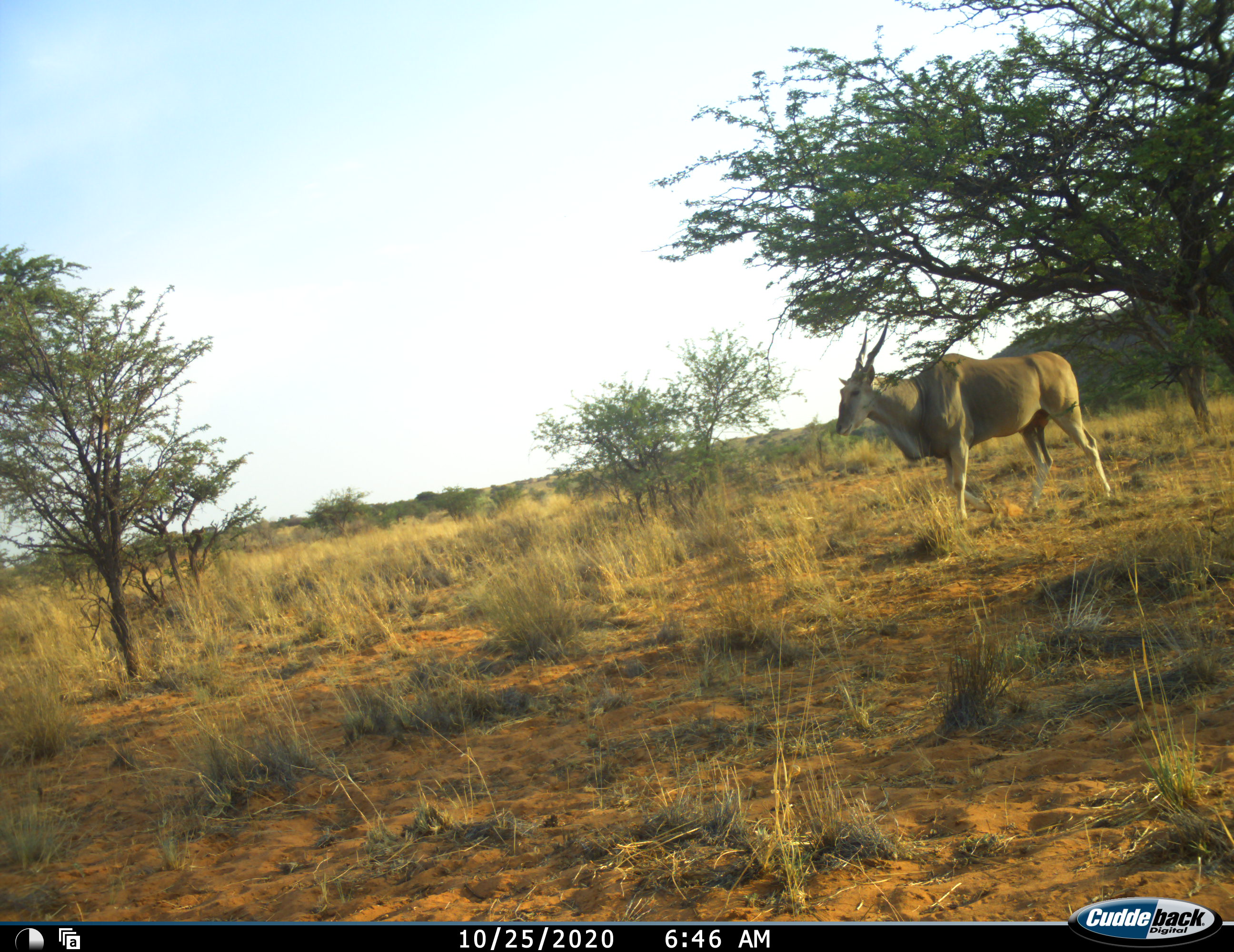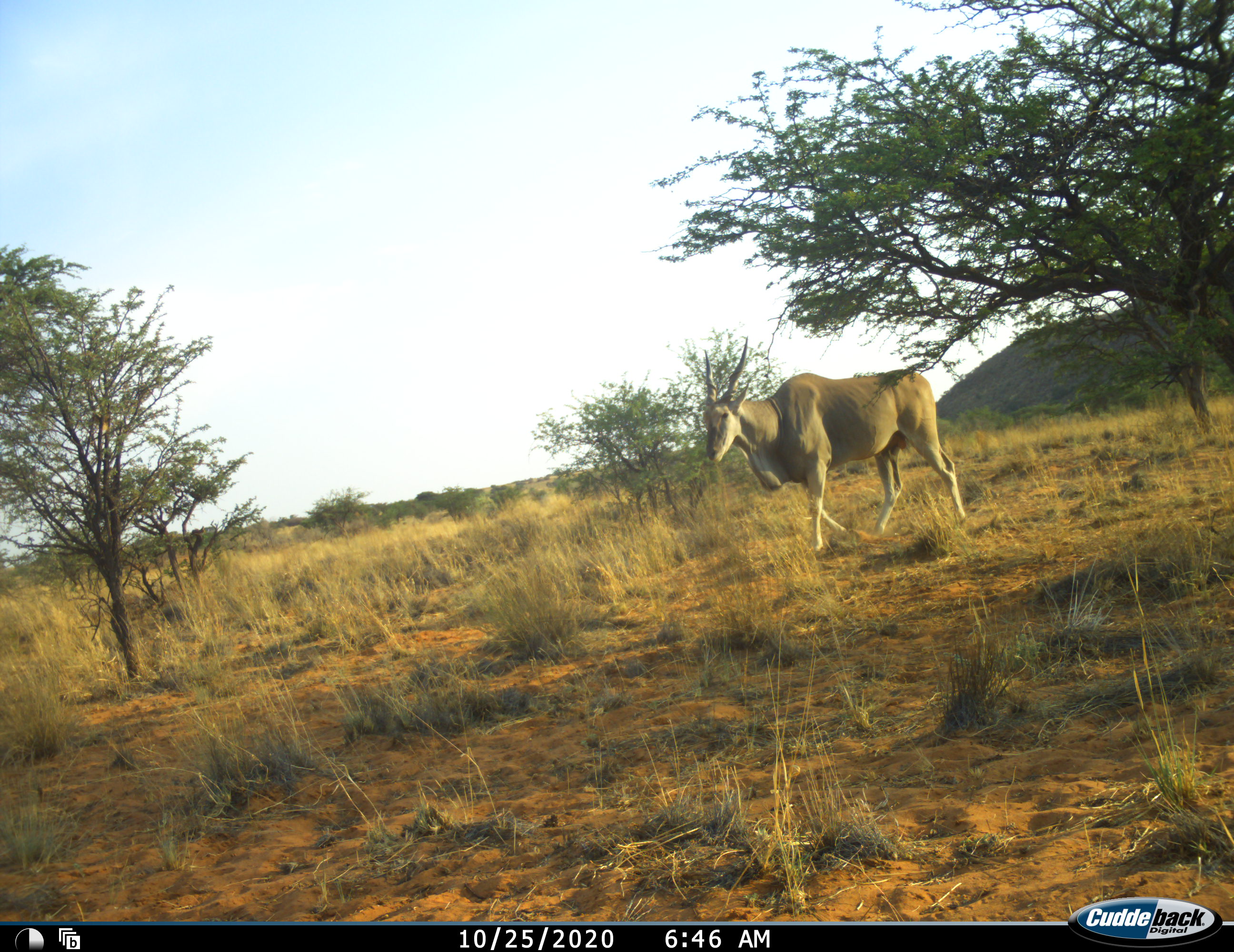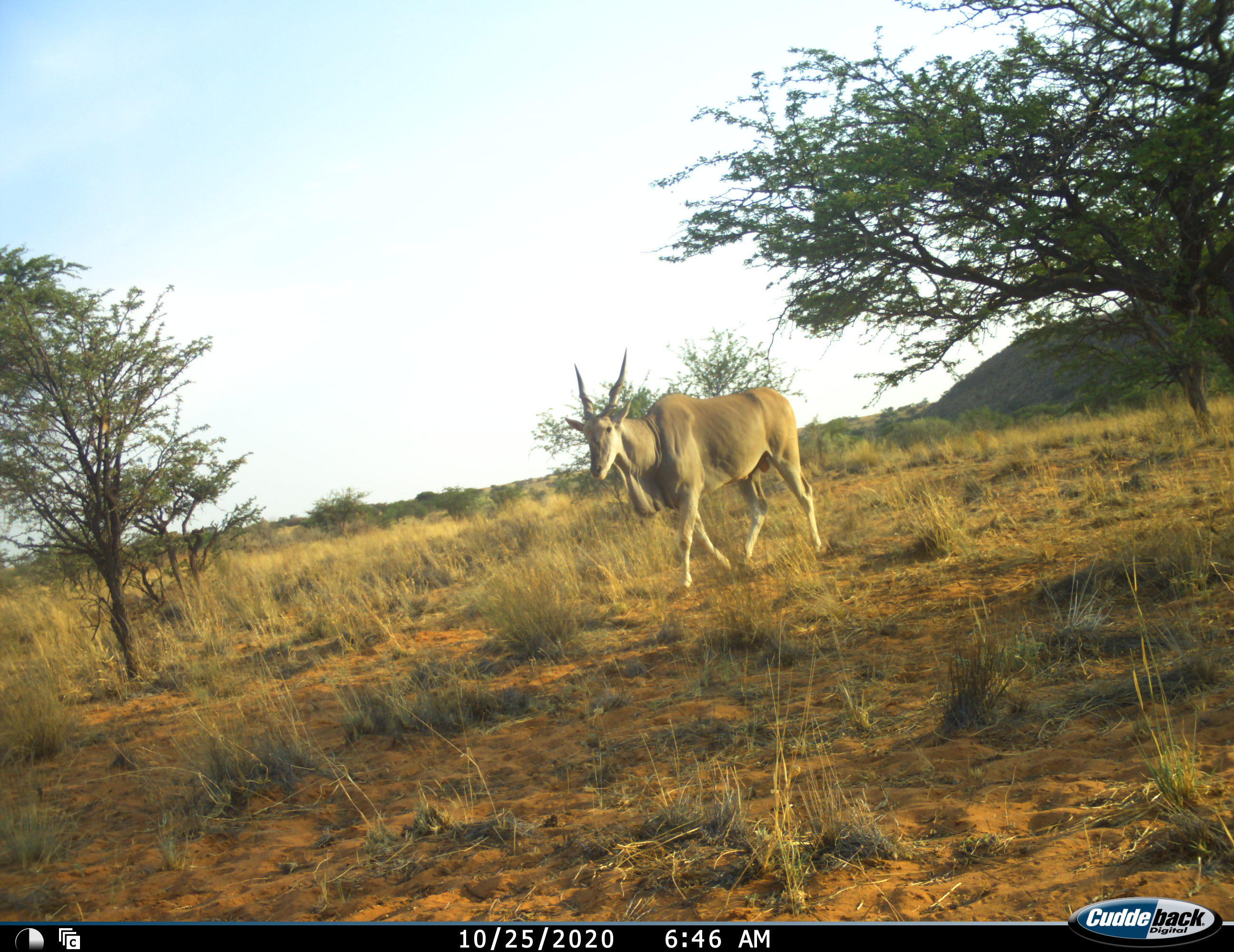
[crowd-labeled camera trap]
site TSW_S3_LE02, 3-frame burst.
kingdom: Animalia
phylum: Chordata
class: Mammalia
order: Artiodactyla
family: Bovidae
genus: Tragelaphus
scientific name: Tragelaphus oryx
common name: eland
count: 1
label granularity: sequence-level